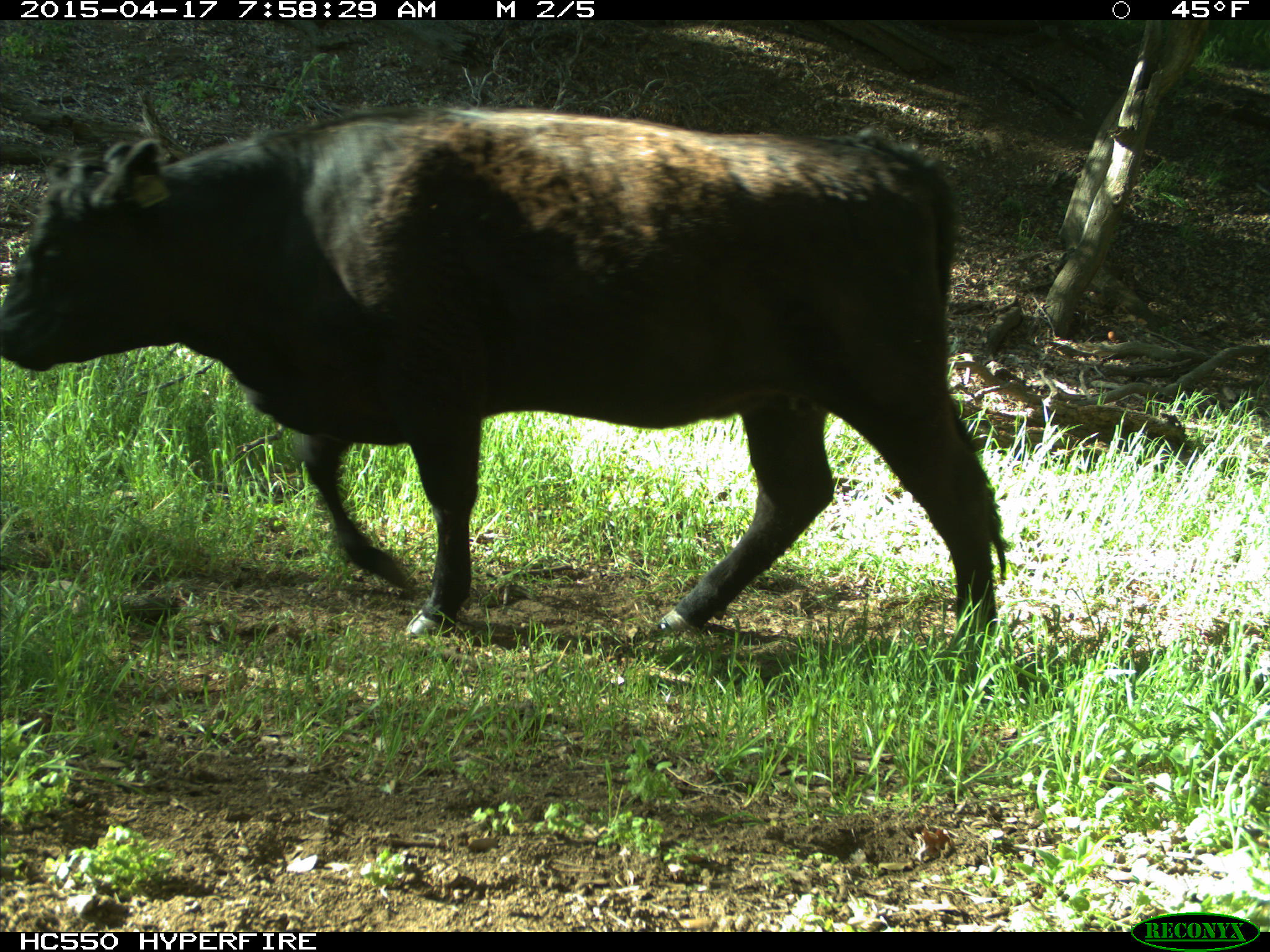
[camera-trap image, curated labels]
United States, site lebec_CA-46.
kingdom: Animalia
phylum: Chordata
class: Mammalia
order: Artiodactyla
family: Bovidae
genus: Bos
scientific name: Bos taurus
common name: domestic cow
Bos taurus (domestic cow).